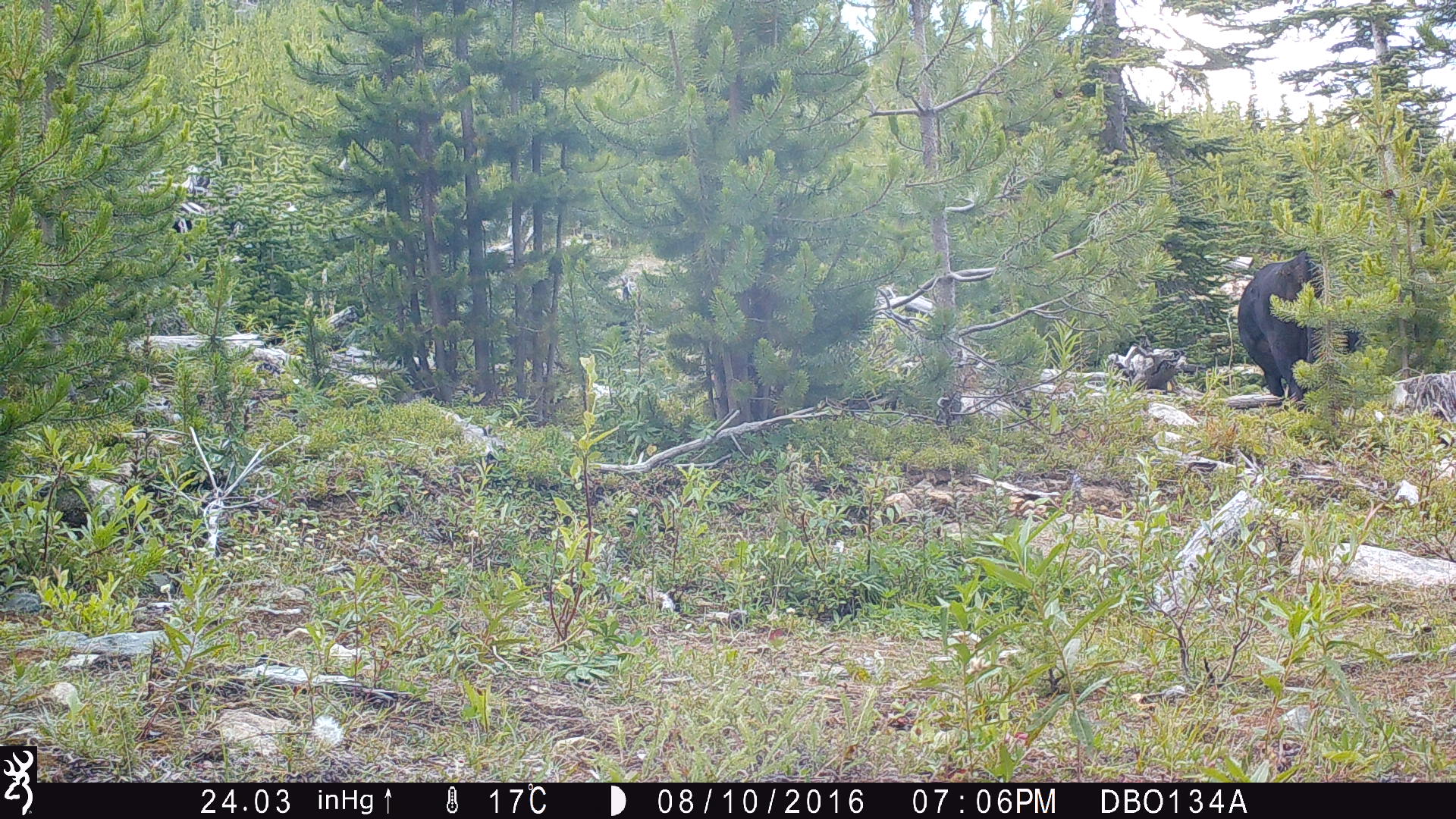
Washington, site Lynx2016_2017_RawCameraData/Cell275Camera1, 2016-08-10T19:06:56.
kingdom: Animalia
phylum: Chordata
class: Mammalia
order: Artiodactyla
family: Bovidae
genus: Bos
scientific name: Bos taurus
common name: domestic cattle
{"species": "domestic cattle (Bos taurus)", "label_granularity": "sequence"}